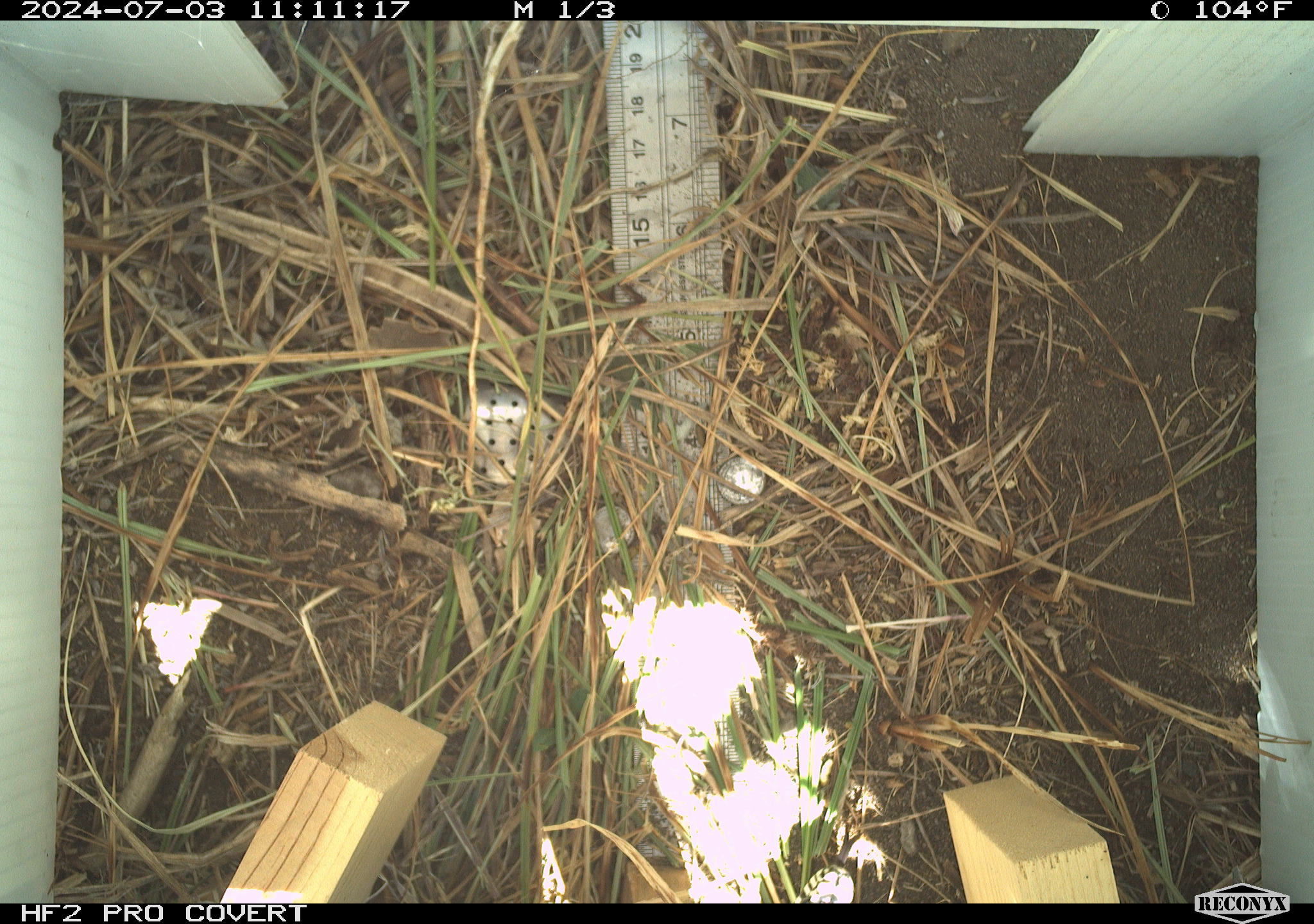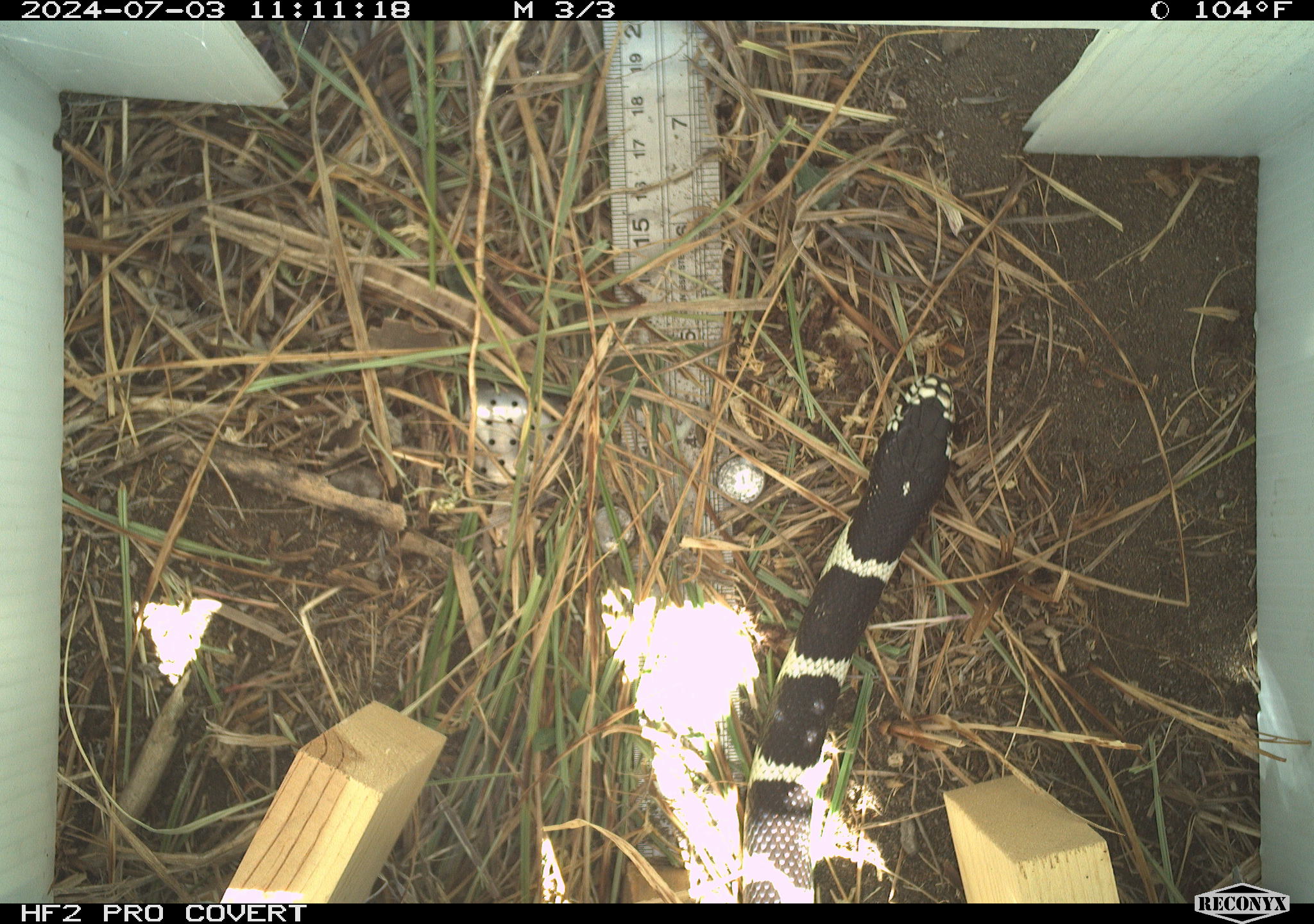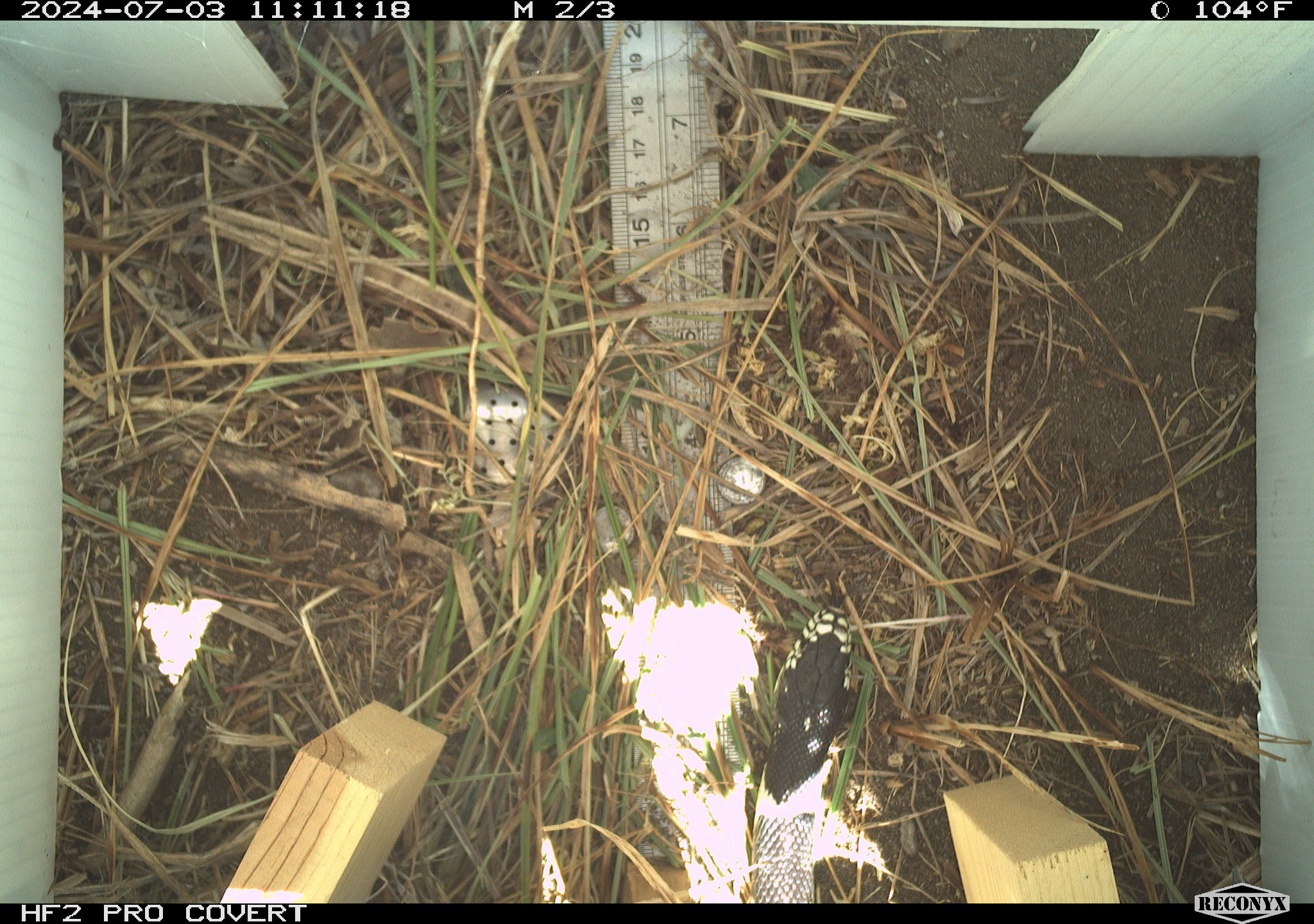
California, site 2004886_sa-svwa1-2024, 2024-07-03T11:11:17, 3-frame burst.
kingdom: Animalia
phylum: Chordata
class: Reptilia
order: Squamata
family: Colubridae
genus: Lampropeltis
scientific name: Lampropeltis californiae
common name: california kingsnake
California kingsnake (Lampropeltis californiae).